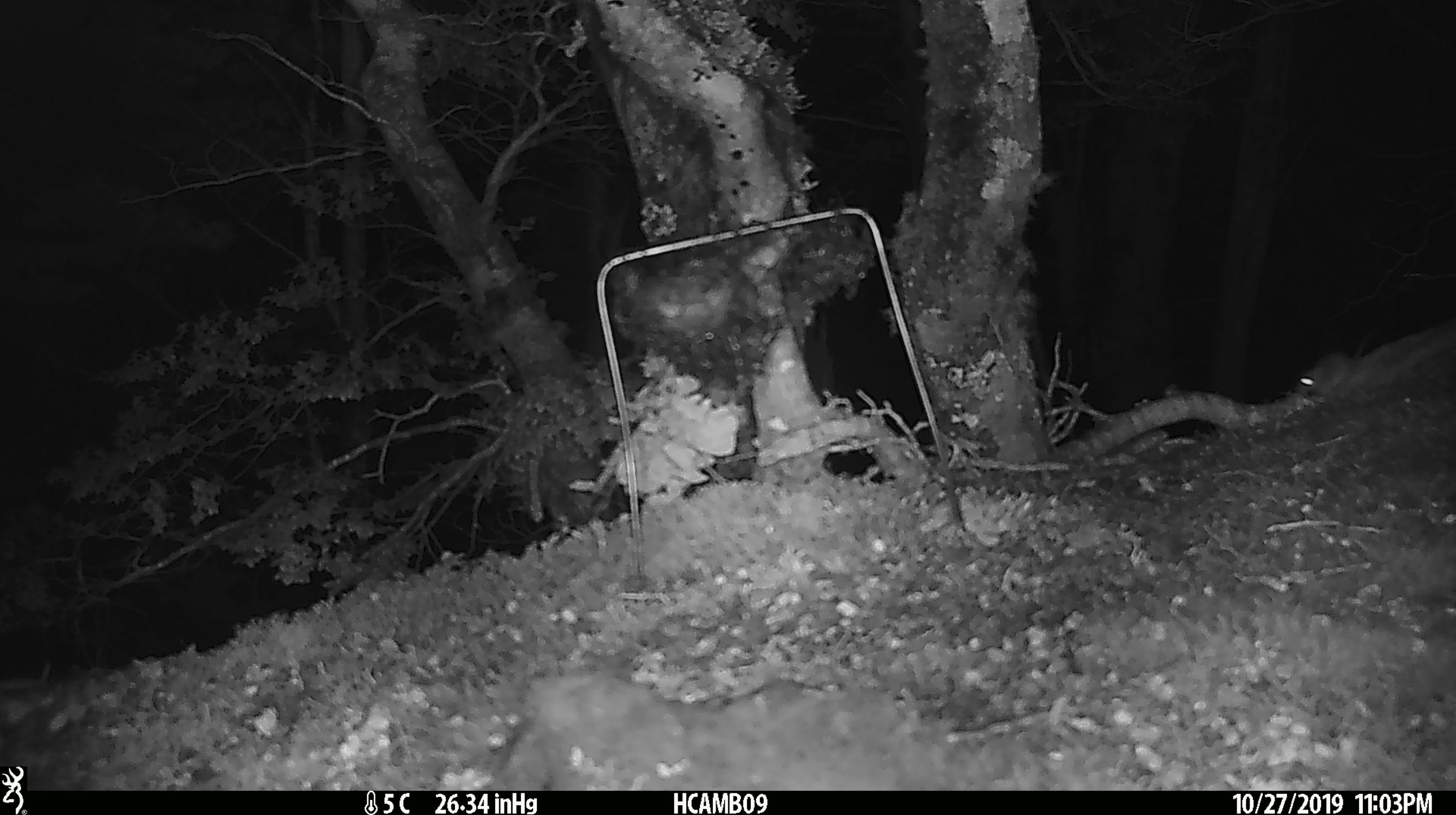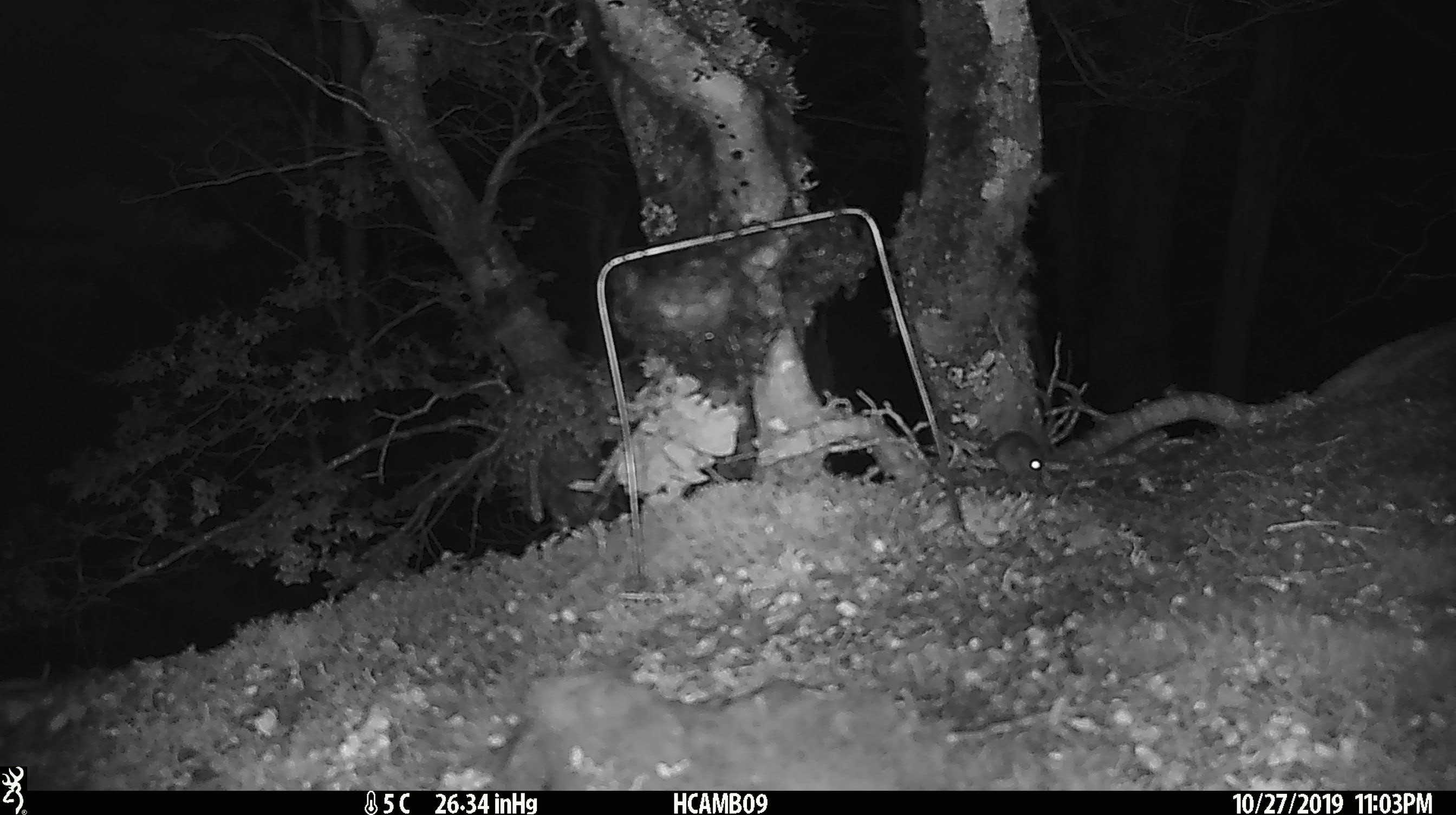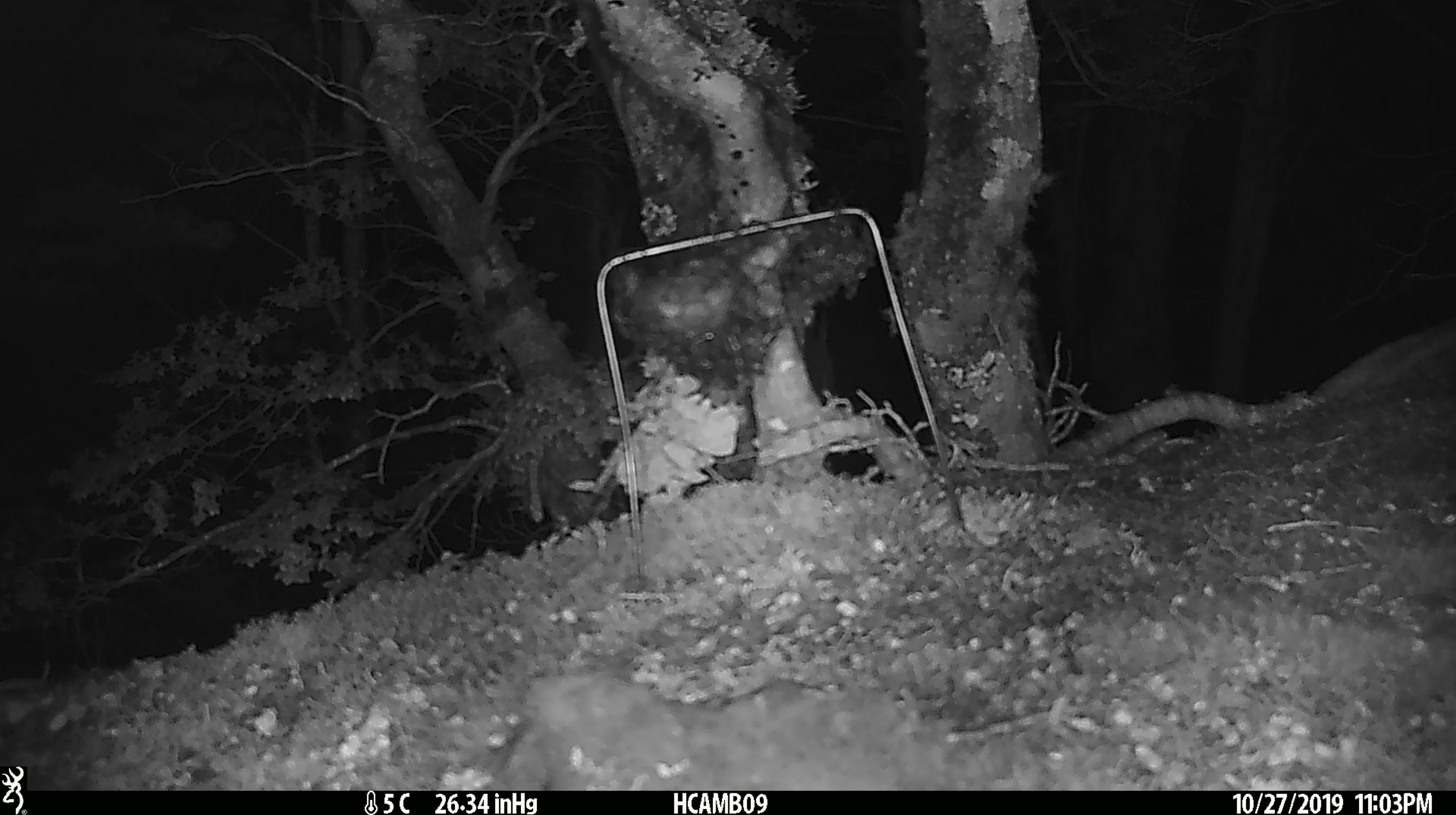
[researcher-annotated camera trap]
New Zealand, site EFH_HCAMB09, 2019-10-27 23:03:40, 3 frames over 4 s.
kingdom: Animalia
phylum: Chordata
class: Mammalia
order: Rodentia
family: Muridae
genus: Mus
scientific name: Mus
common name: mouse